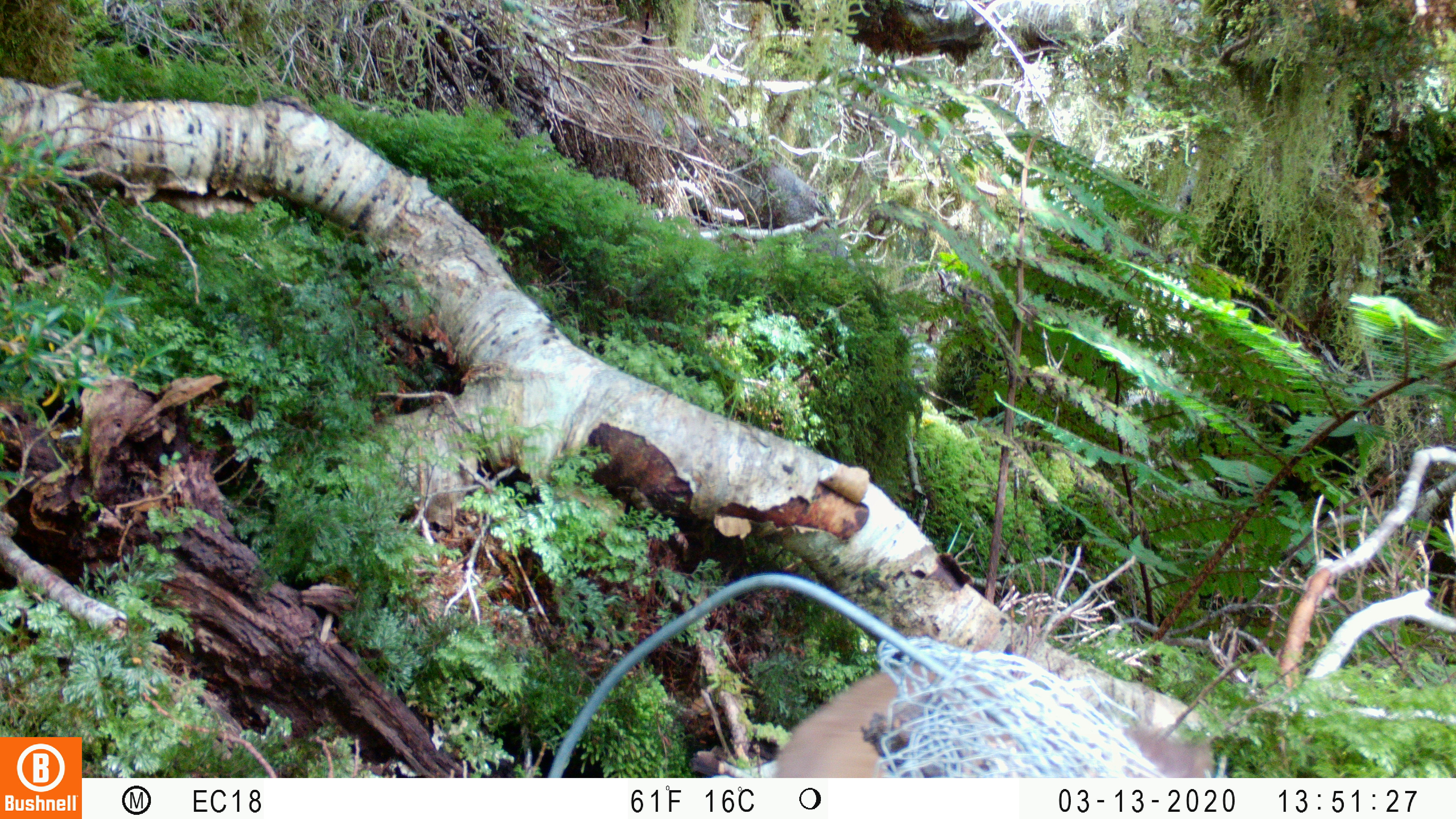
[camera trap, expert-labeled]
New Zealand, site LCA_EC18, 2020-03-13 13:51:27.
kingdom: Animalia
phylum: Chordata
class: Mammalia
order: Carnivora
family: Mustelidae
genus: Mustela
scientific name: Mustela erminea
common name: stoat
Stoat (Mustela erminea).